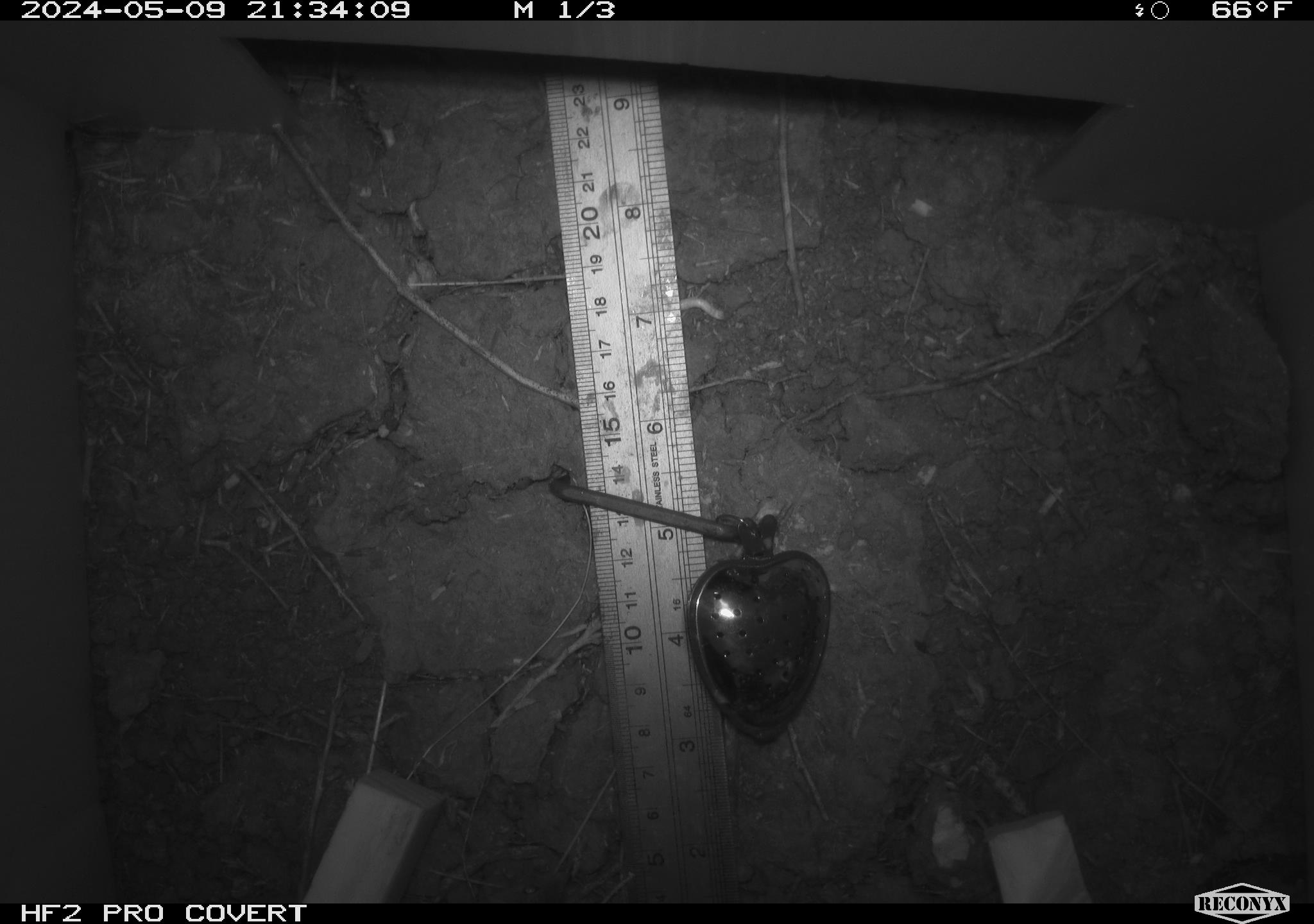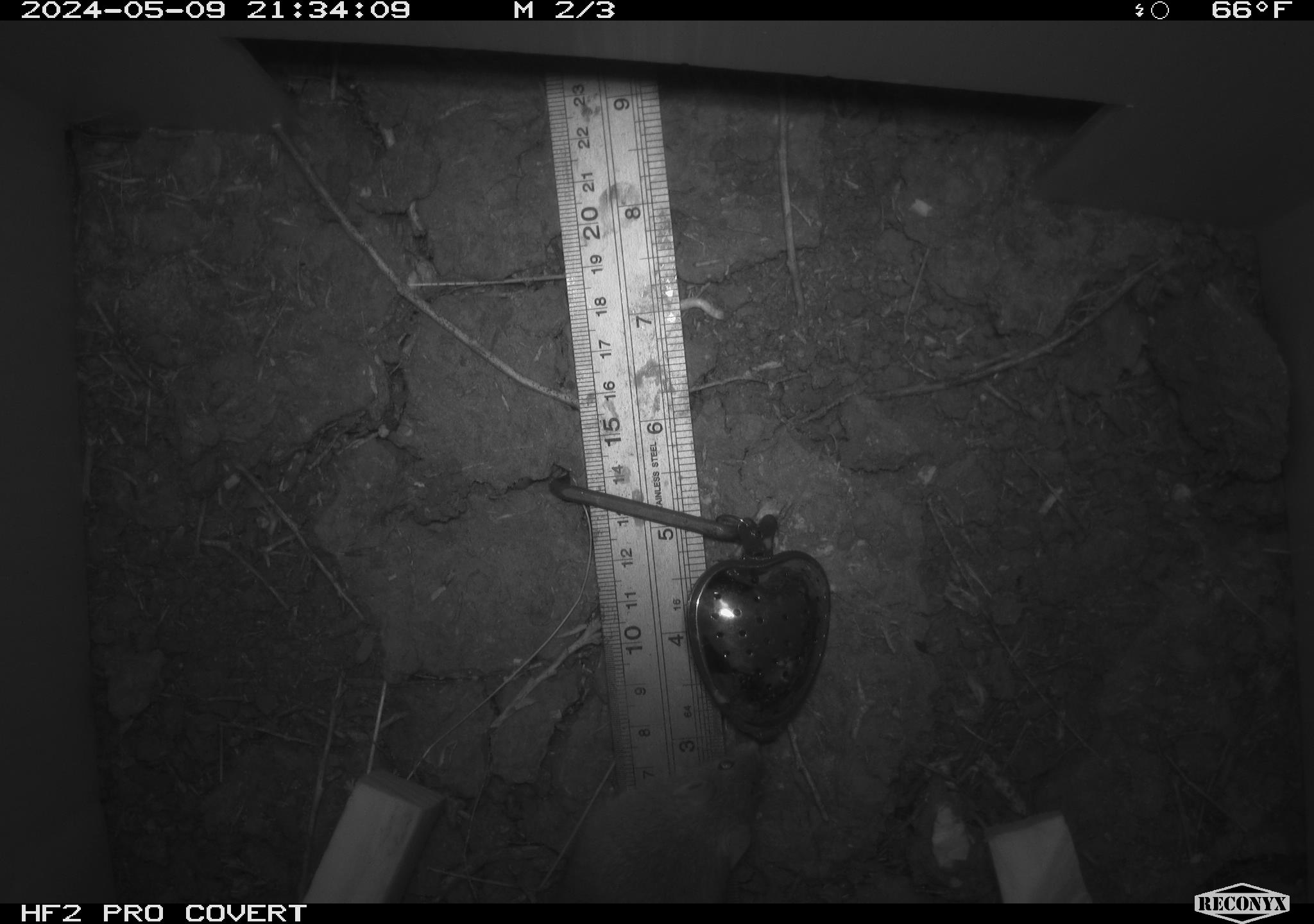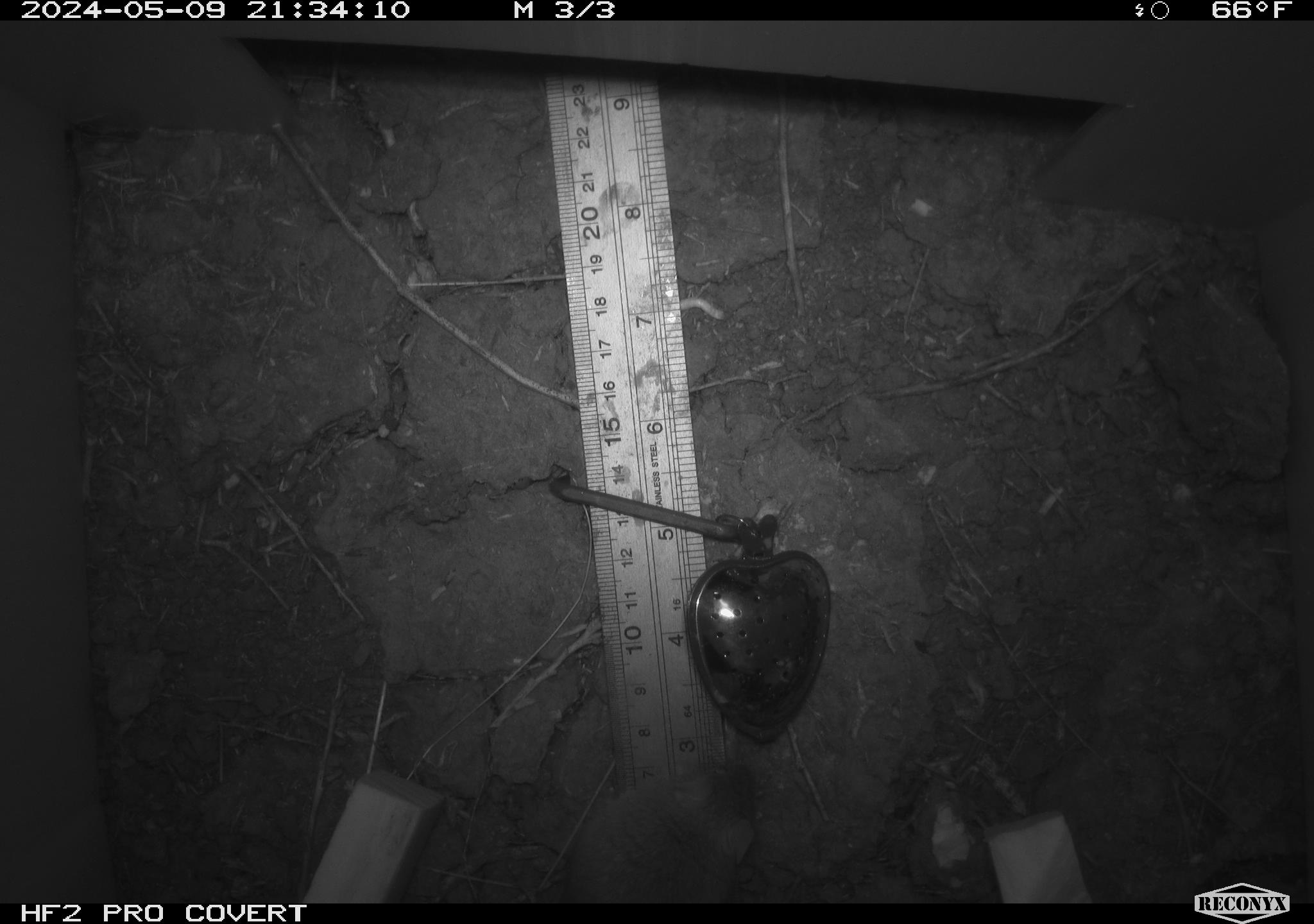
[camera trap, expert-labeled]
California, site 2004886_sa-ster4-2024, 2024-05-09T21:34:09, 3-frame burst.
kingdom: Animalia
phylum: Chordata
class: Mammalia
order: Rodentia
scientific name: Rodentia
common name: mouse species